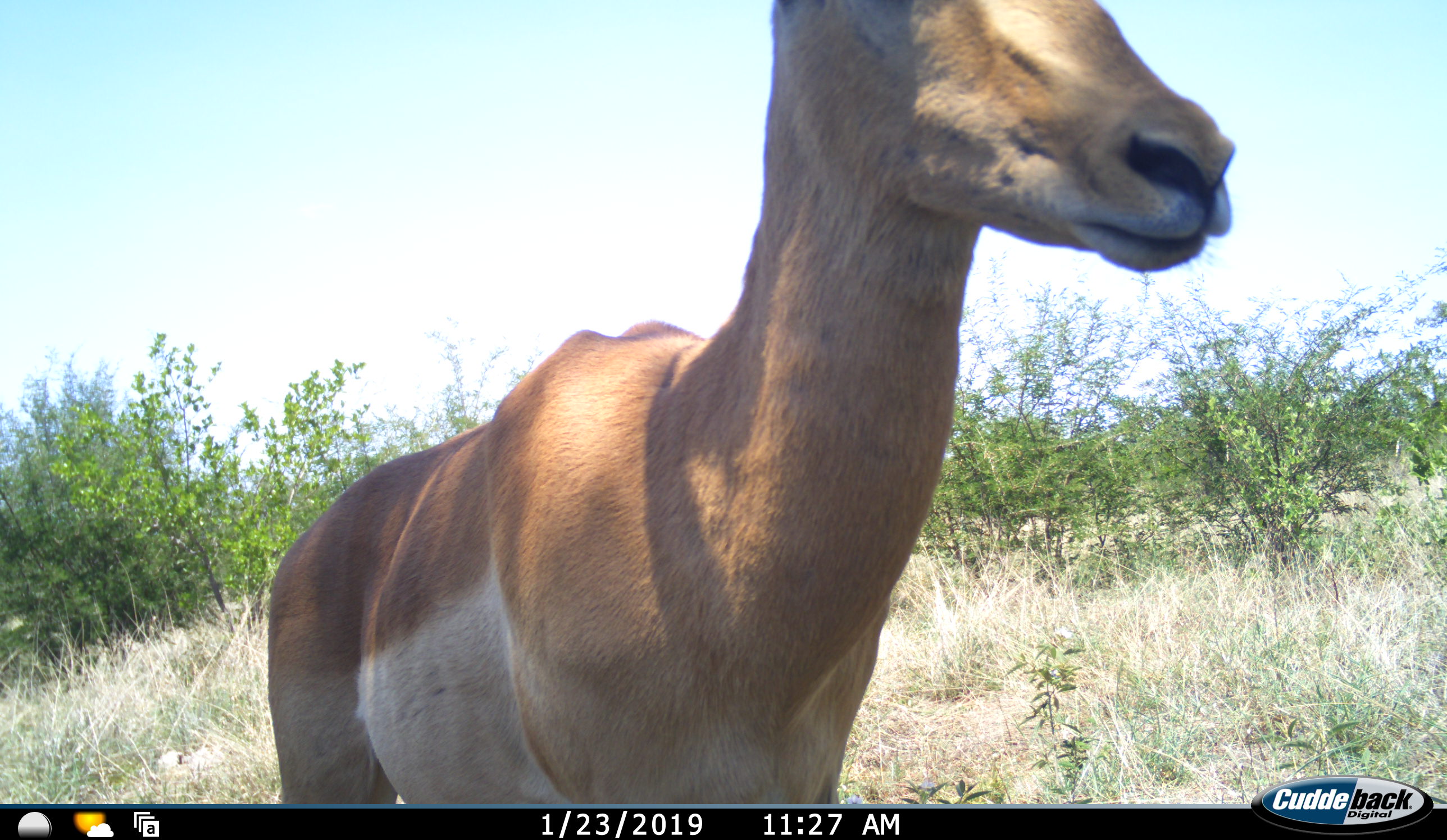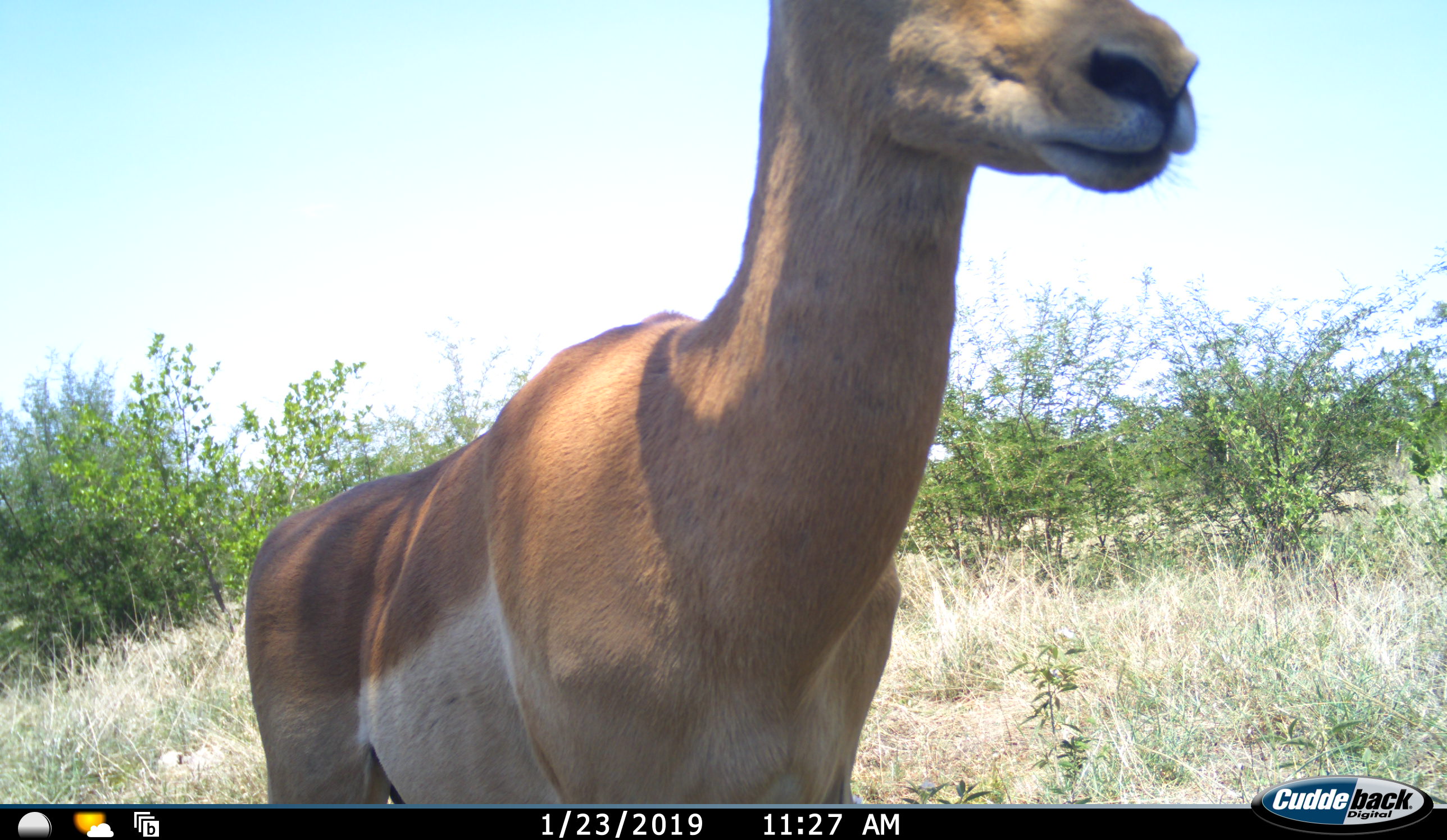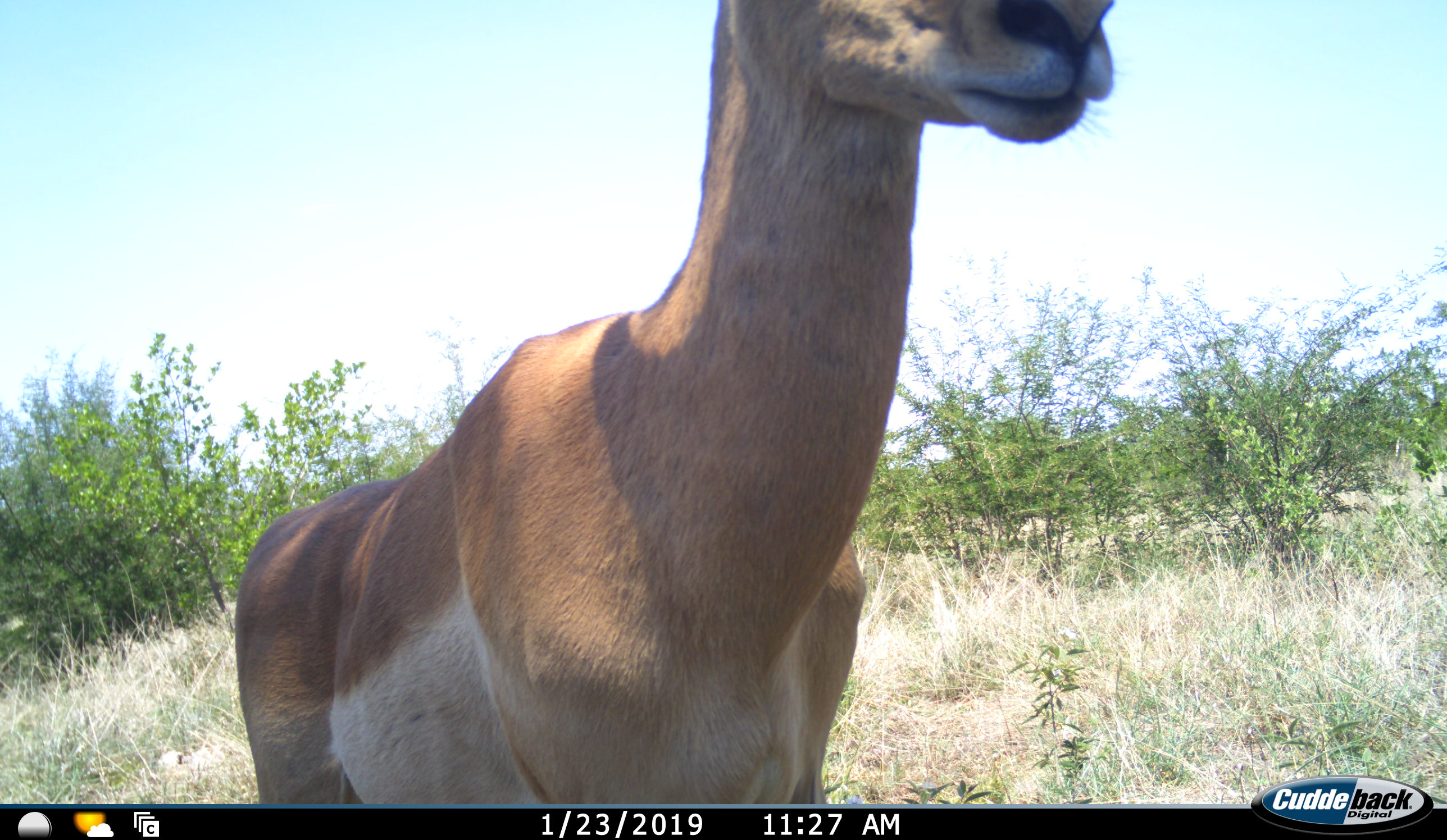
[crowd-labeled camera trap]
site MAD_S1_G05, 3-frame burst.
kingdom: Animalia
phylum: Chordata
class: Mammalia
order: Artiodactyla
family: Bovidae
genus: Aepyceros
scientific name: Aepyceros melampus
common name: impala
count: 1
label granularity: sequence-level